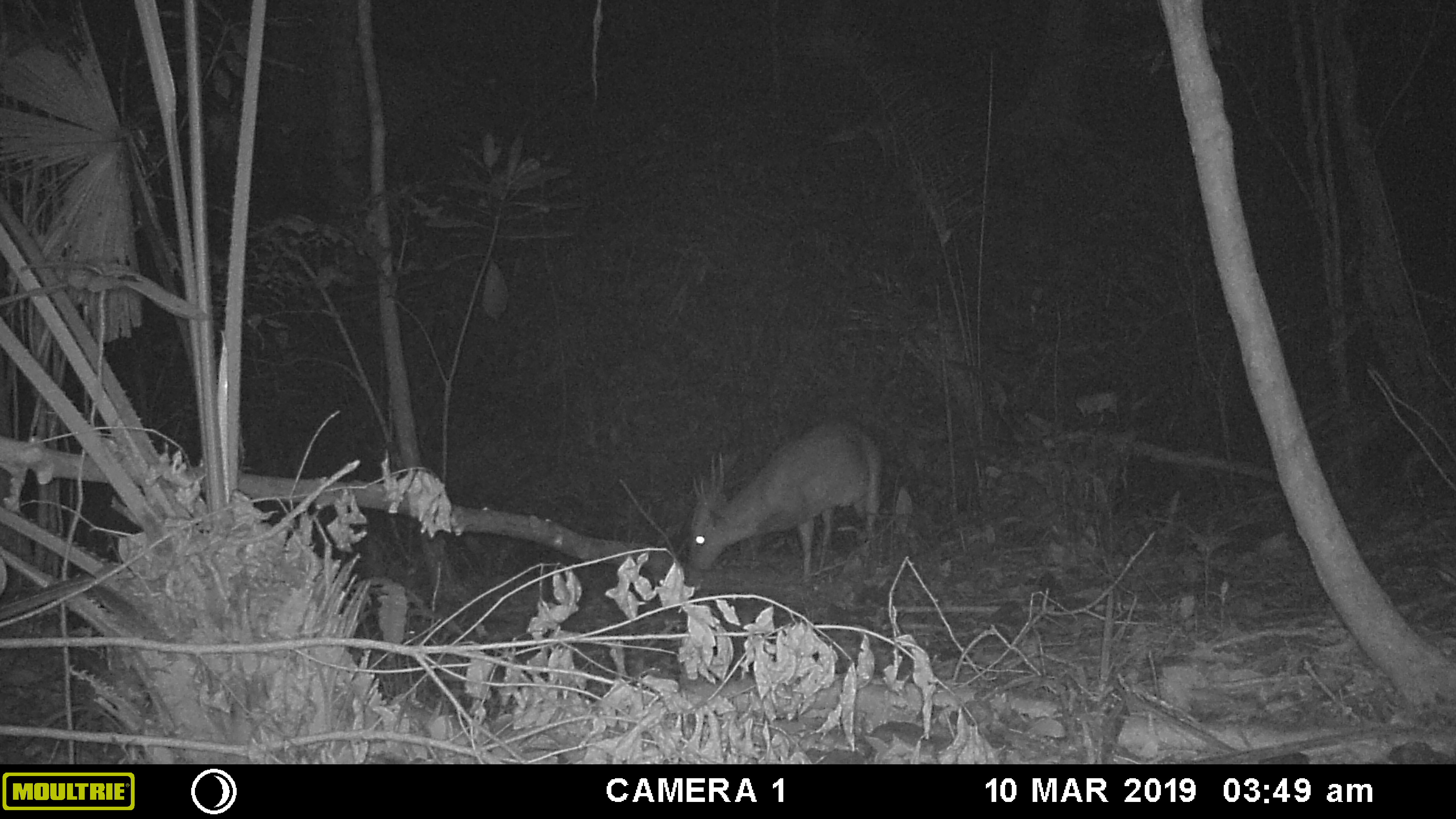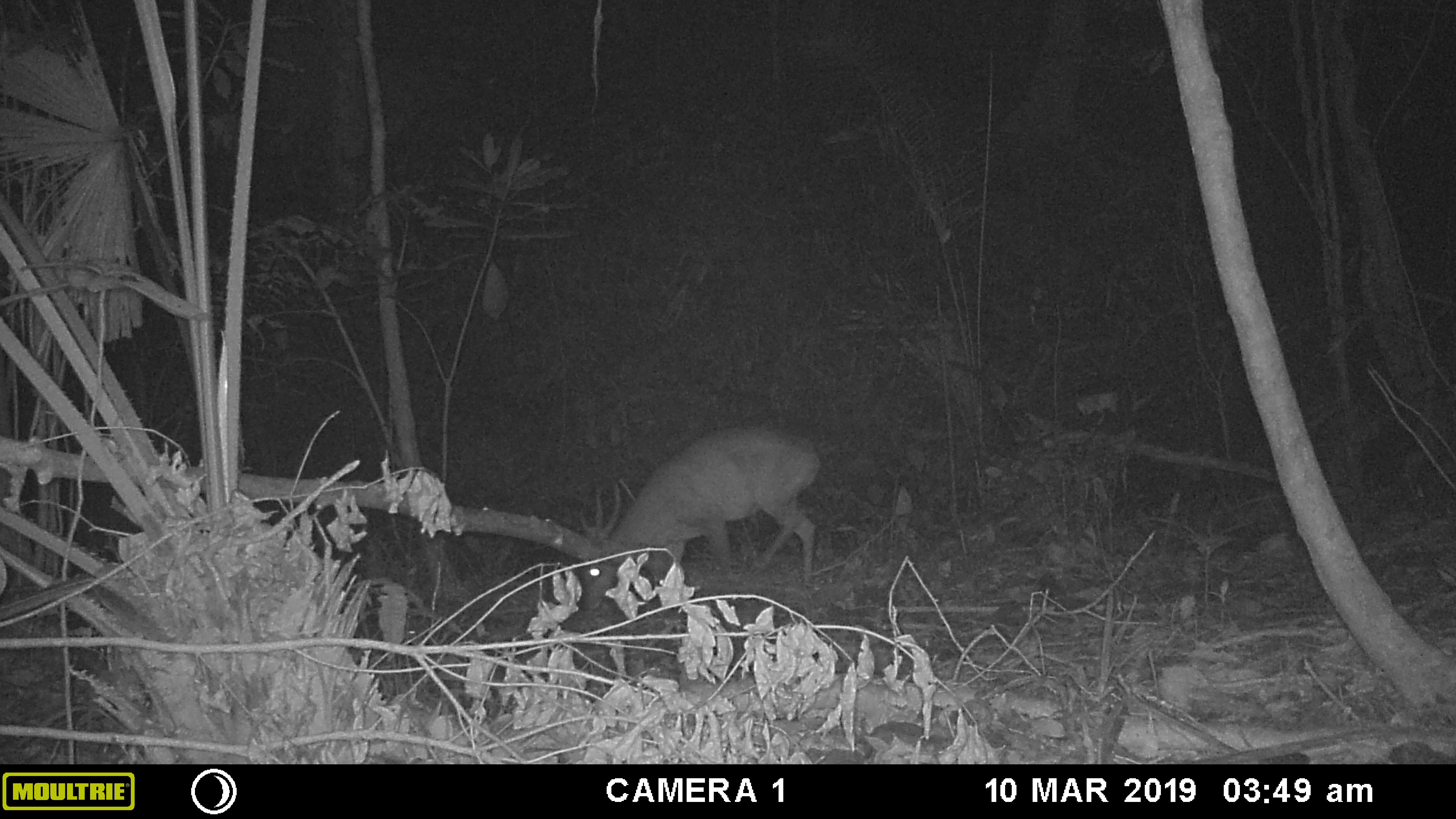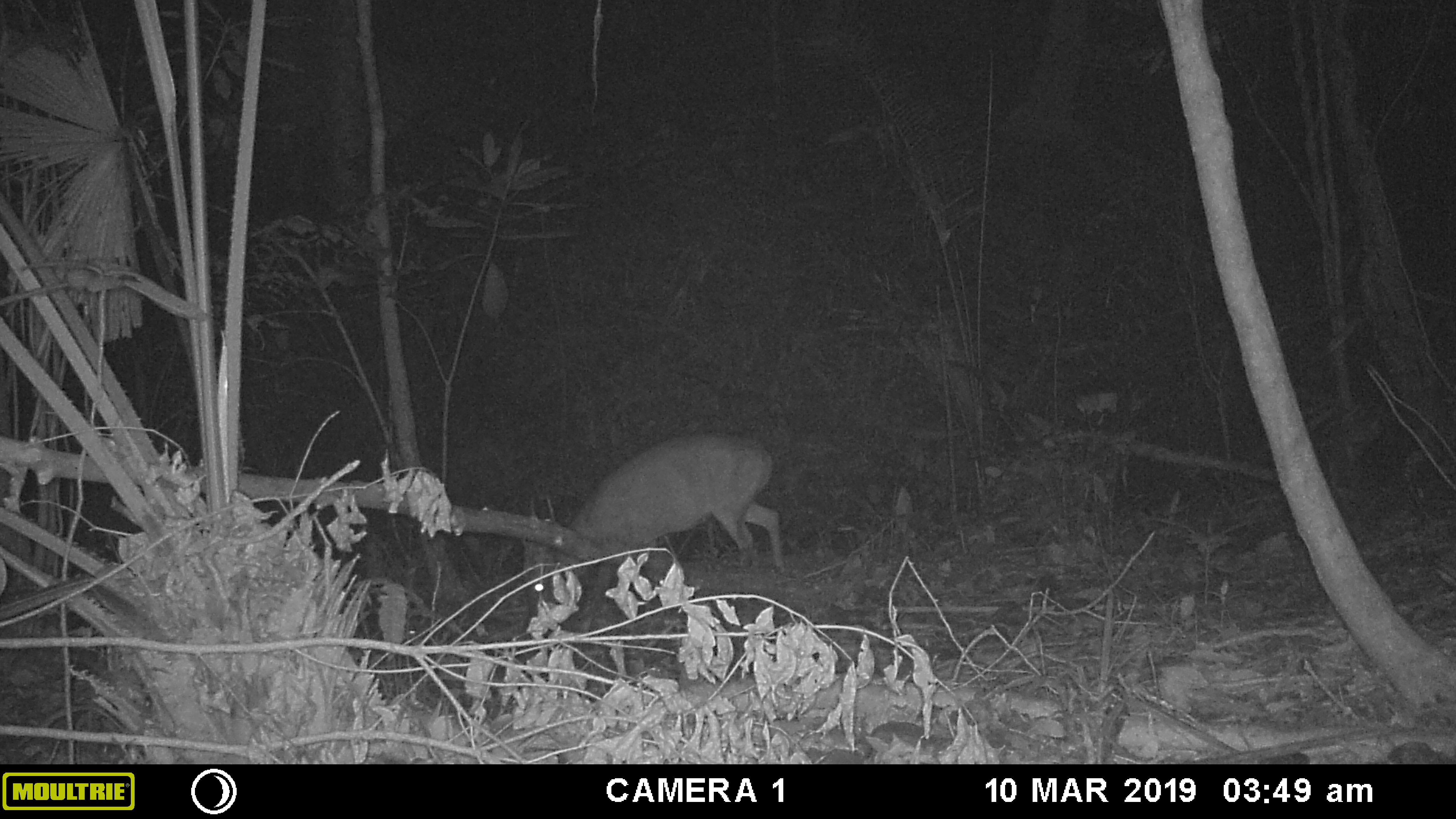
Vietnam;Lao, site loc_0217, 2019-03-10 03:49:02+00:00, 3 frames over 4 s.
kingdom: Animalia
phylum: Chordata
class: Mammalia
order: Artiodactyla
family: Cervidae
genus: Muntiacus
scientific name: Muntiacus vuquangensis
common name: large-antlered muntjac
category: large antlered muntjac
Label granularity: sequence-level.